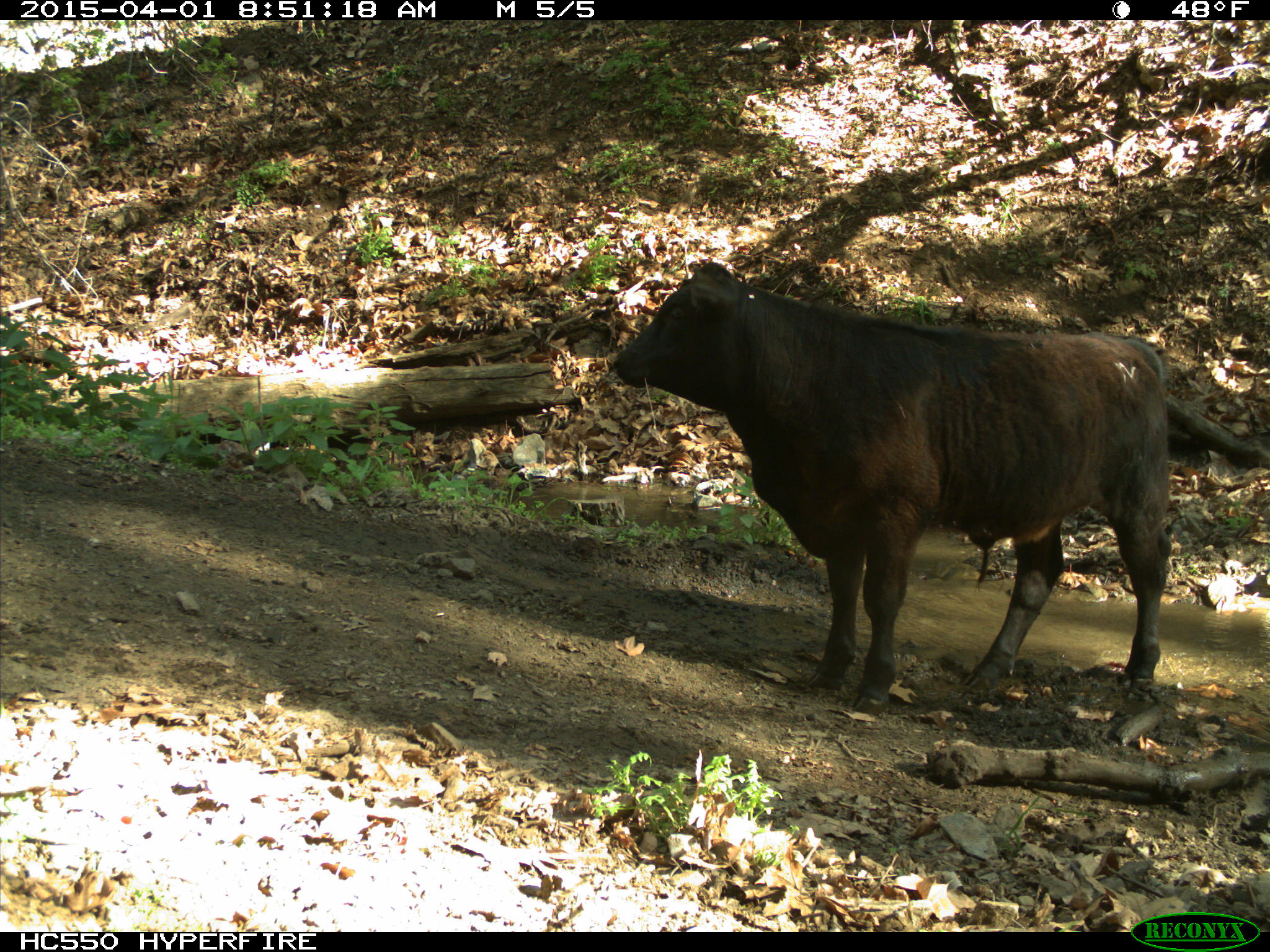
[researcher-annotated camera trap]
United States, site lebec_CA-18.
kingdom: Animalia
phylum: Chordata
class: Mammalia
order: Artiodactyla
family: Bovidae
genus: Bos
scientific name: Bos taurus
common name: domestic cow